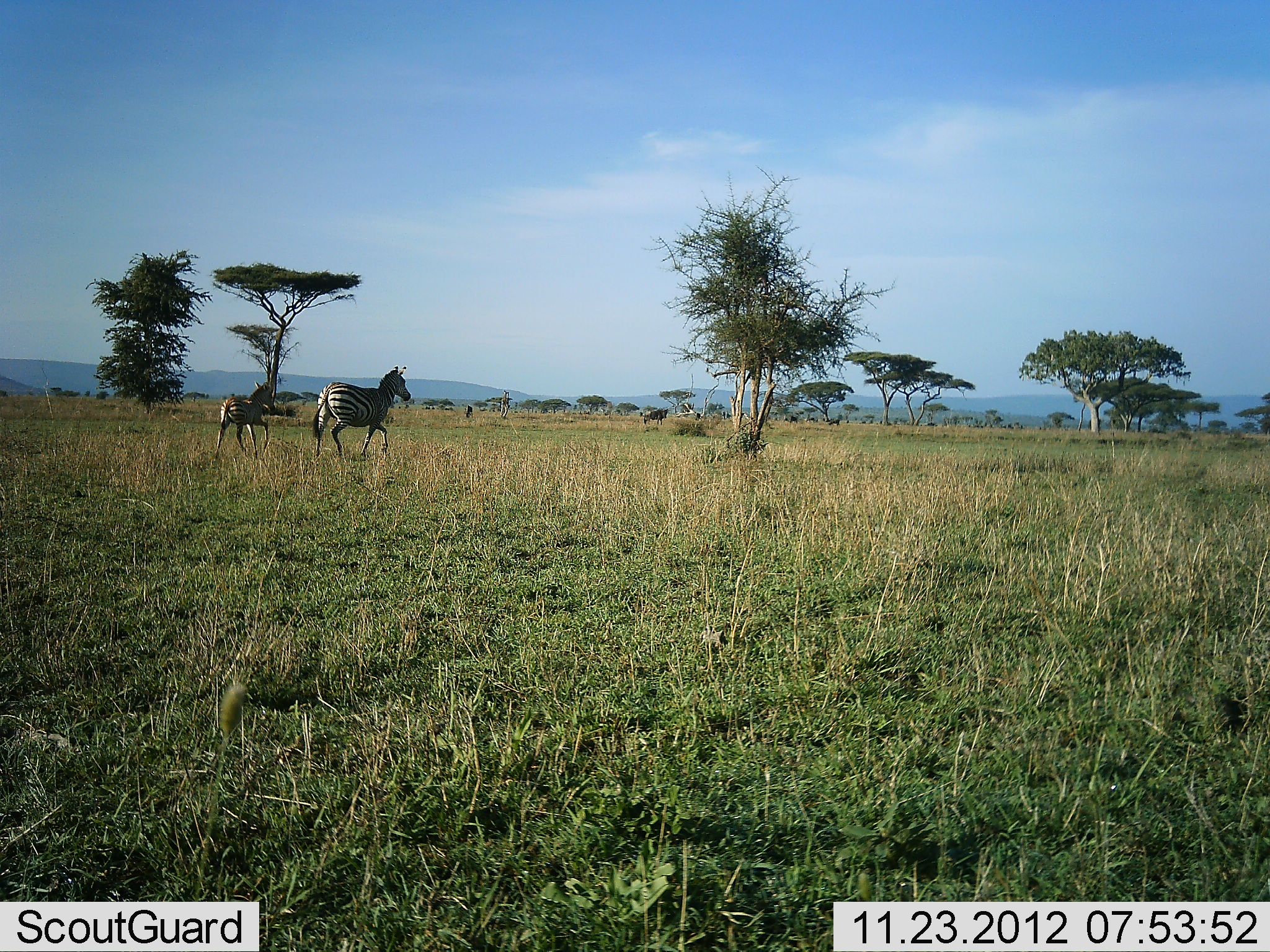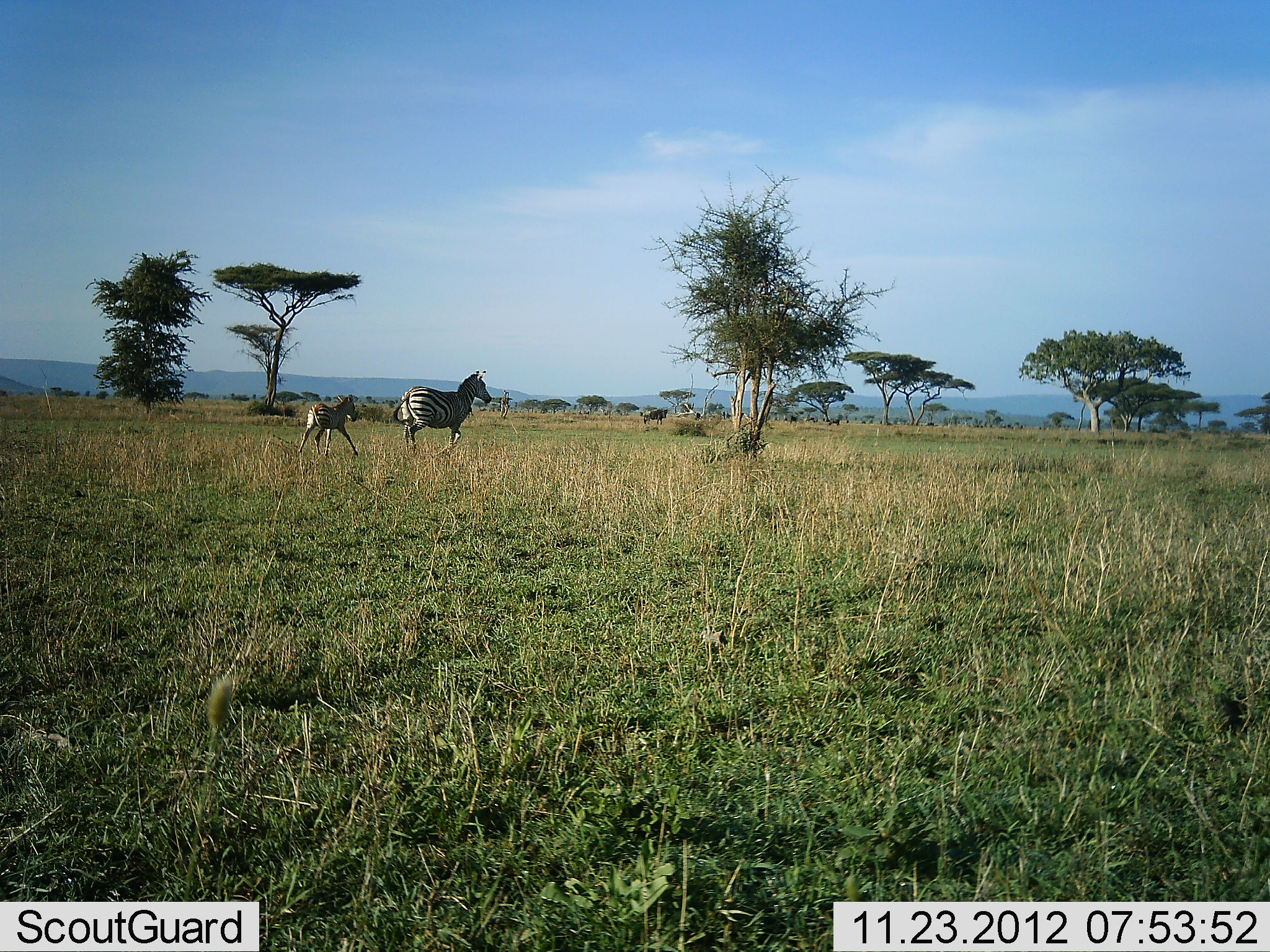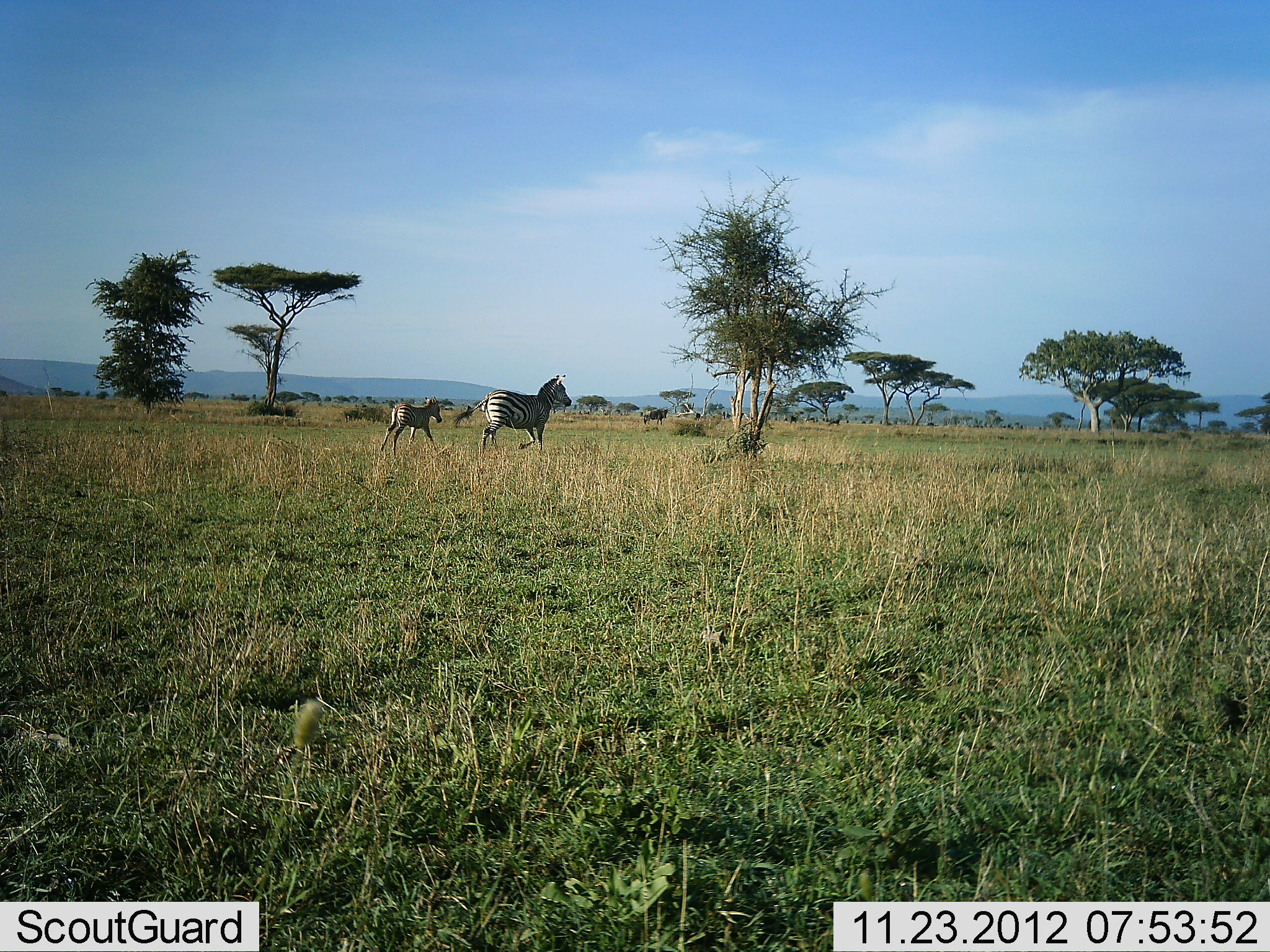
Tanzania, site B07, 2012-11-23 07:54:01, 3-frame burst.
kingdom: Animalia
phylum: Chordata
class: Mammalia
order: Perissodactyla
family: Equidae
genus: Equus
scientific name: Equus quagga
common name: plains zebra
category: zebra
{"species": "zebra (plains zebra) (Equus quagga)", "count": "2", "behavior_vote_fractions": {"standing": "8%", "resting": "0%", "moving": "100%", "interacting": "0%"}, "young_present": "92%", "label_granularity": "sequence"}